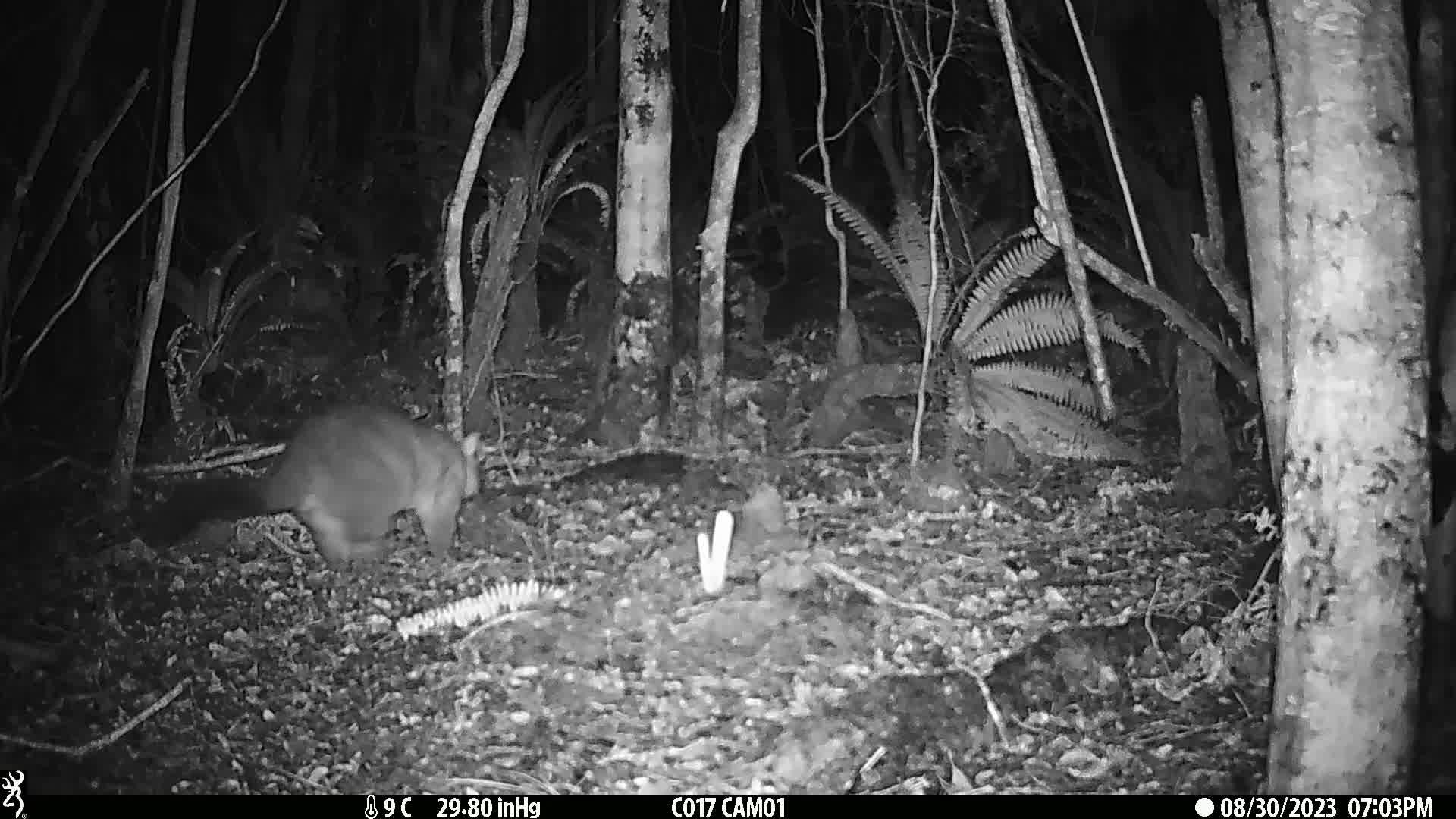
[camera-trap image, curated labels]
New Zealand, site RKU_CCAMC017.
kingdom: Animalia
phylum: Chordata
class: Mammalia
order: Diprotodontia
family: Phalangeridae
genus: Trichosurus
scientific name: Trichosurus vulpecula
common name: common brushtail possum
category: possum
Possum (common brushtail possum) (Trichosurus vulpecula).